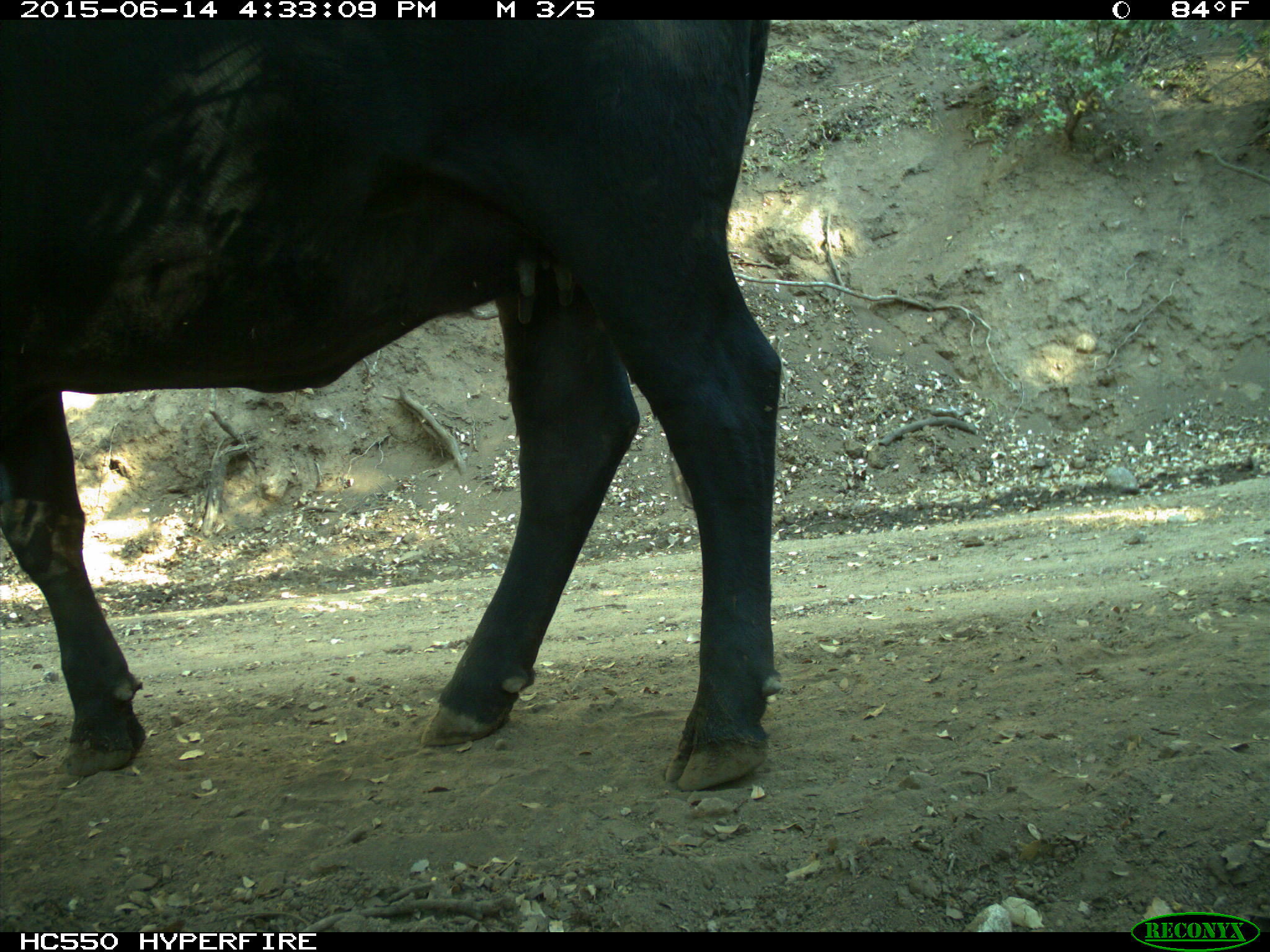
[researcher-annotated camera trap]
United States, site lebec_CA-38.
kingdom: Animalia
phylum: Chordata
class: Mammalia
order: Artiodactyla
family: Bovidae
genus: Bos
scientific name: Bos taurus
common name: domestic cow